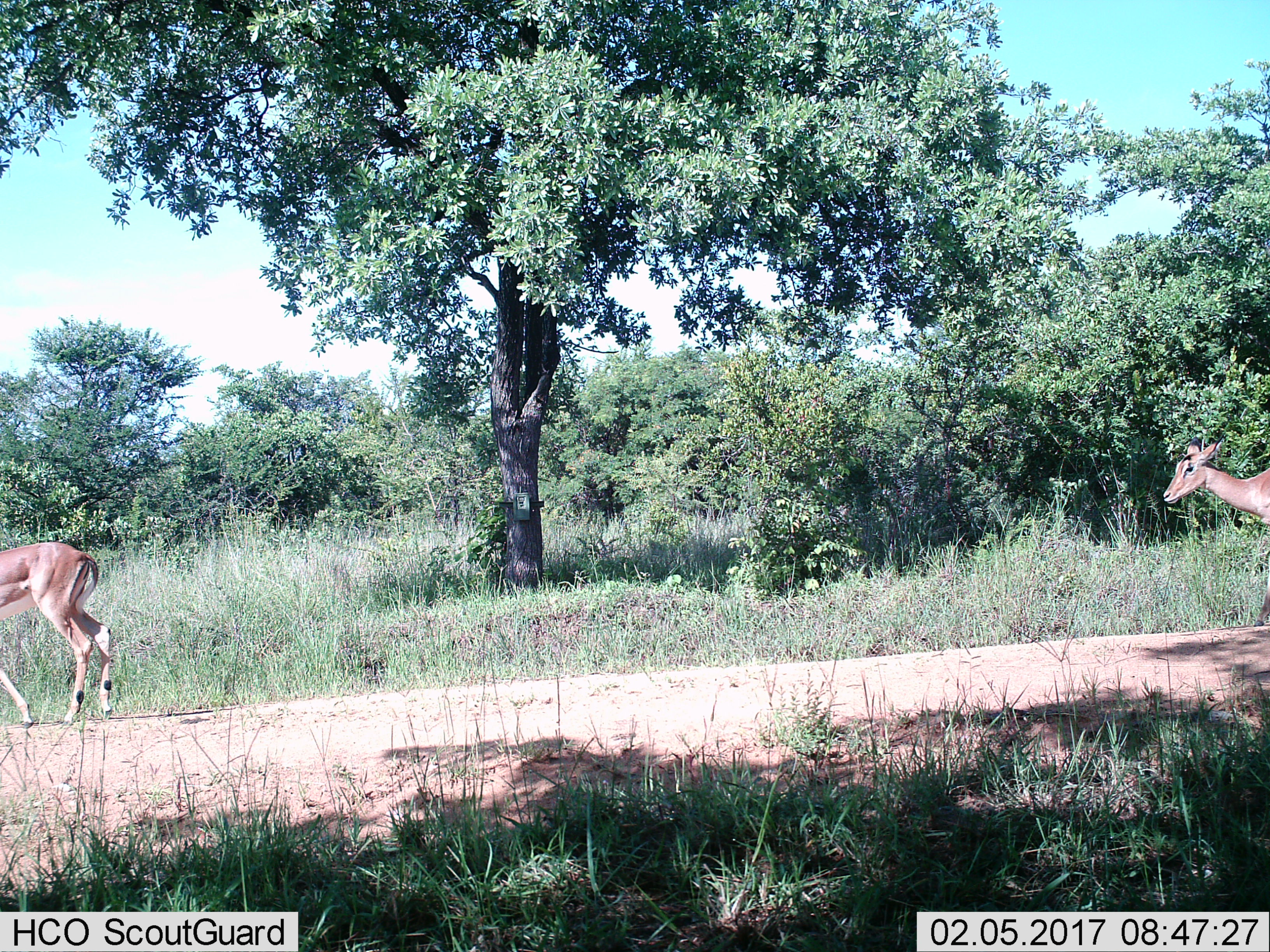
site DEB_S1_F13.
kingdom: Animalia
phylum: Chordata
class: Mammalia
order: Artiodactyla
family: Bovidae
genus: Aepyceros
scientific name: Aepyceros melampus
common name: impala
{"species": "impala (Aepyceros melampus)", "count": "2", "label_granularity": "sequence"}